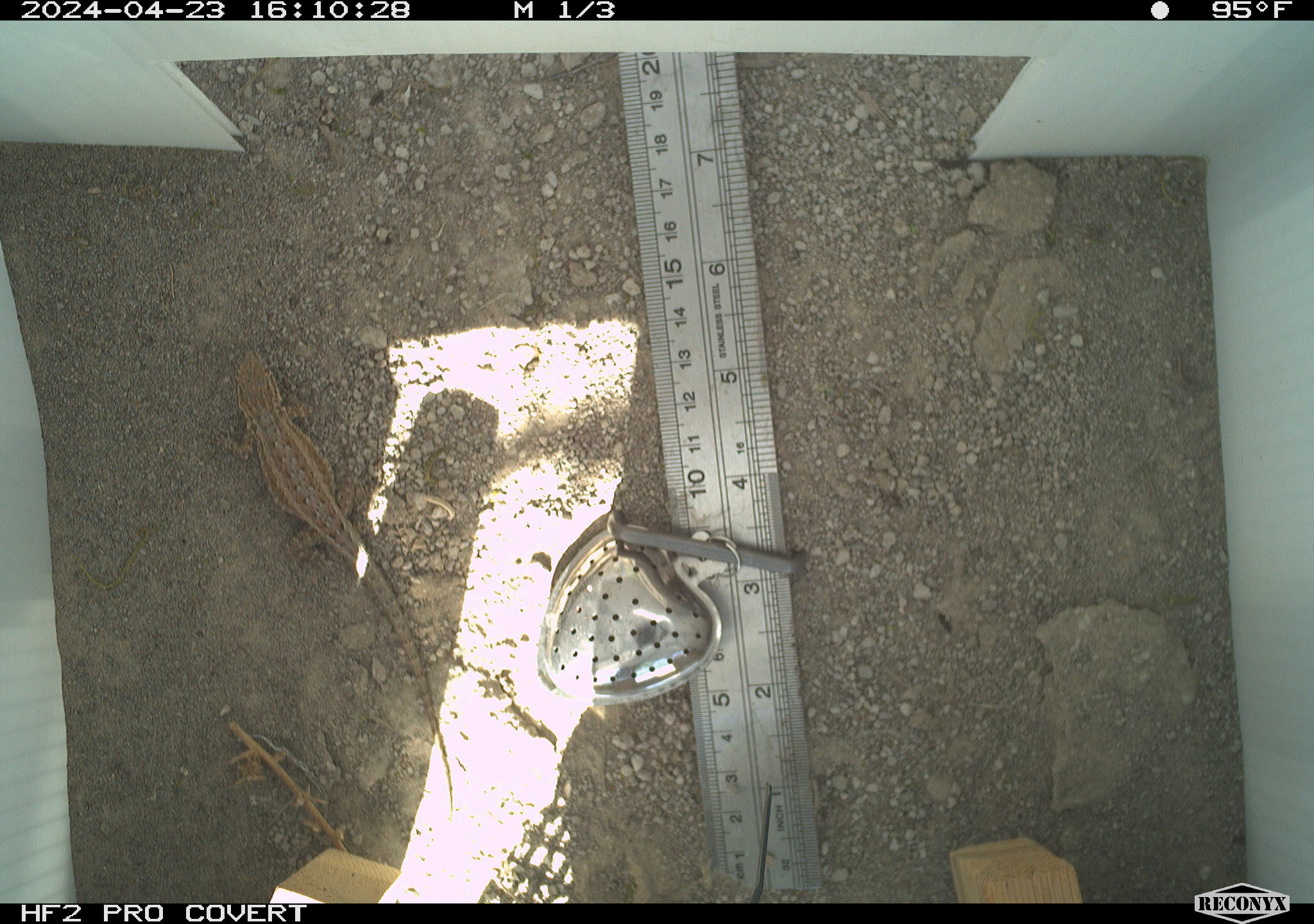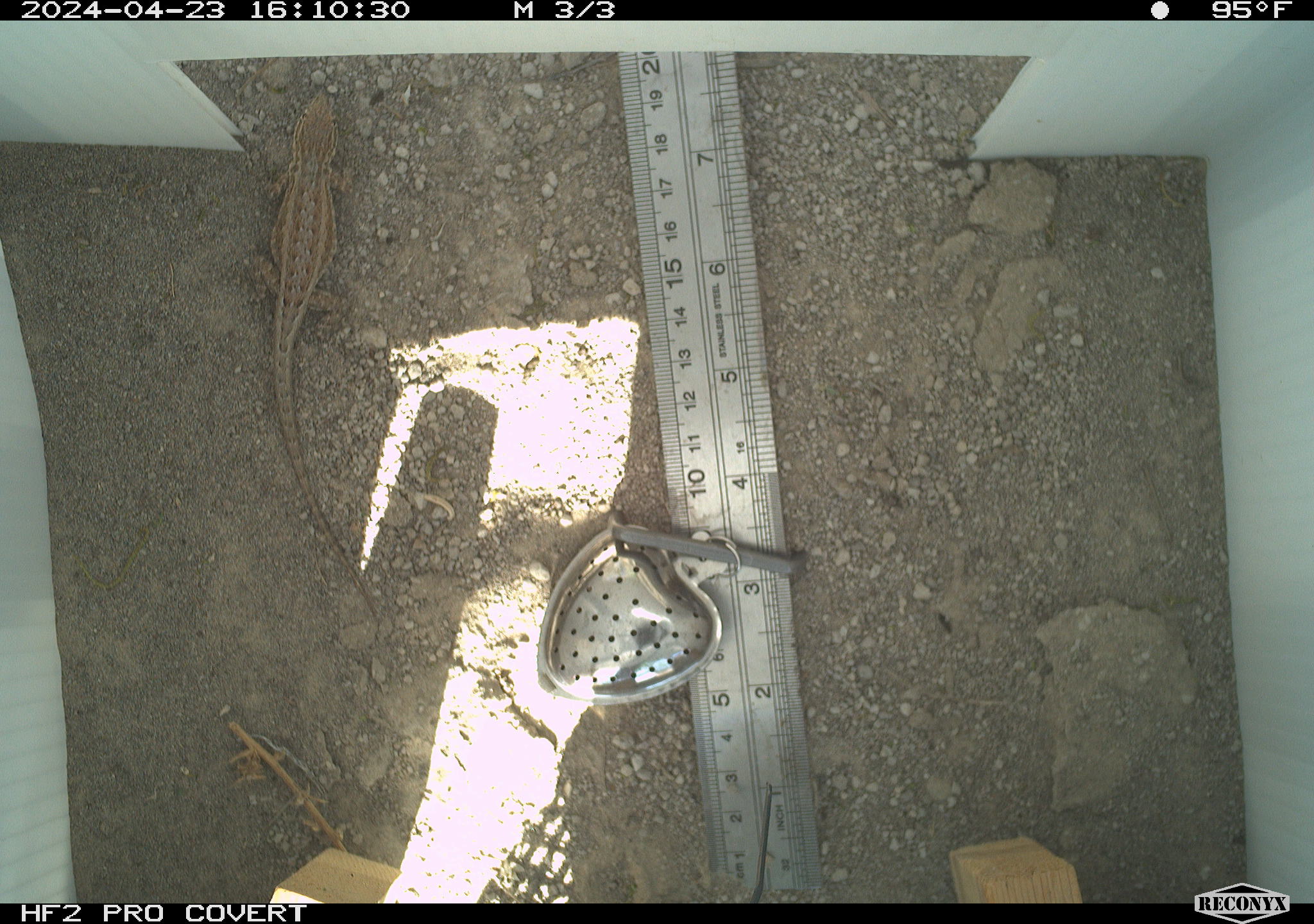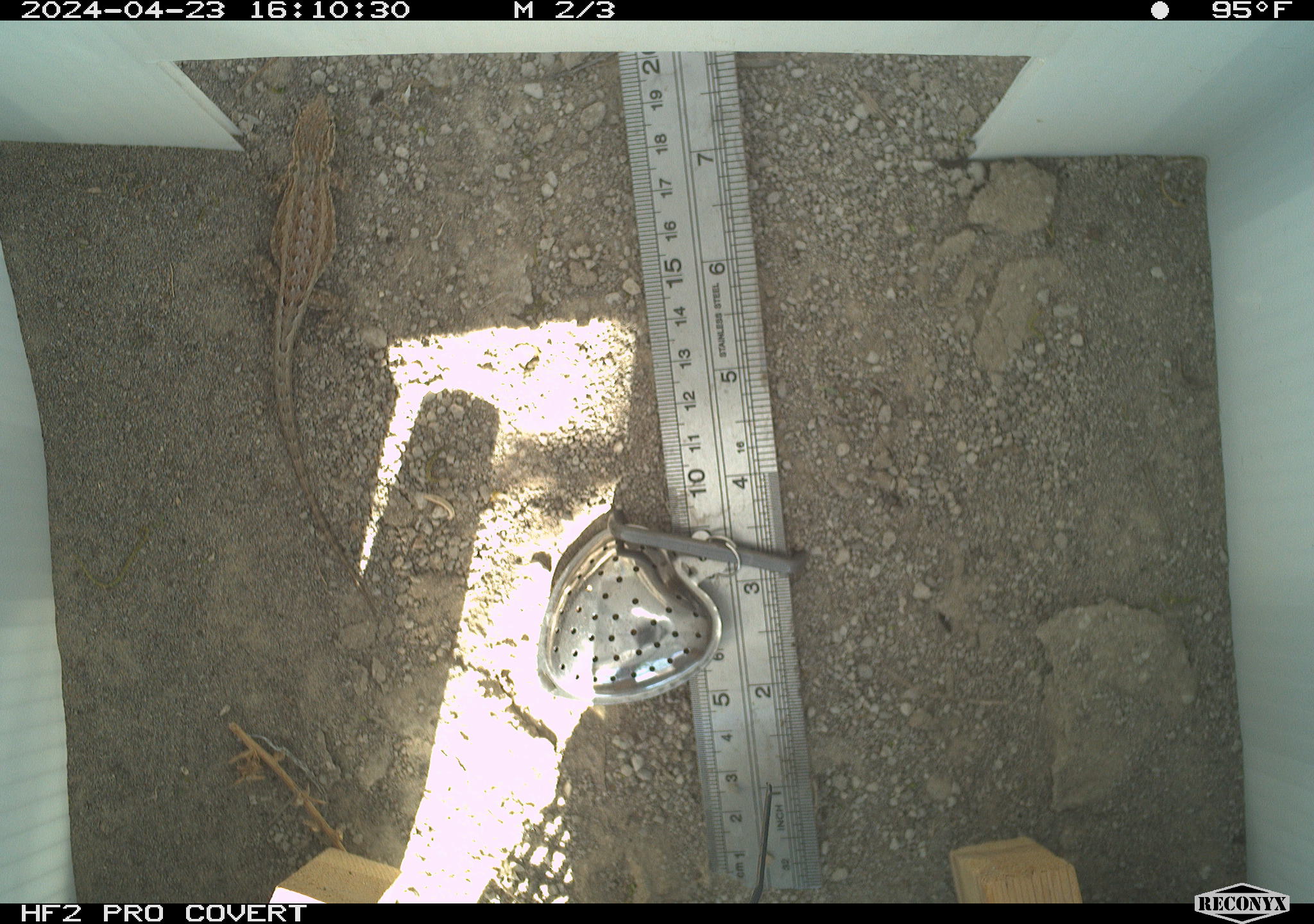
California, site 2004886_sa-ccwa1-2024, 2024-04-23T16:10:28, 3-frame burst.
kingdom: Animalia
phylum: Chordata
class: Reptilia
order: Squamata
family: Phrynosomatidae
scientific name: Phrynosomatidae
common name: phrynosomatid lizards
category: phrynosomatidae family